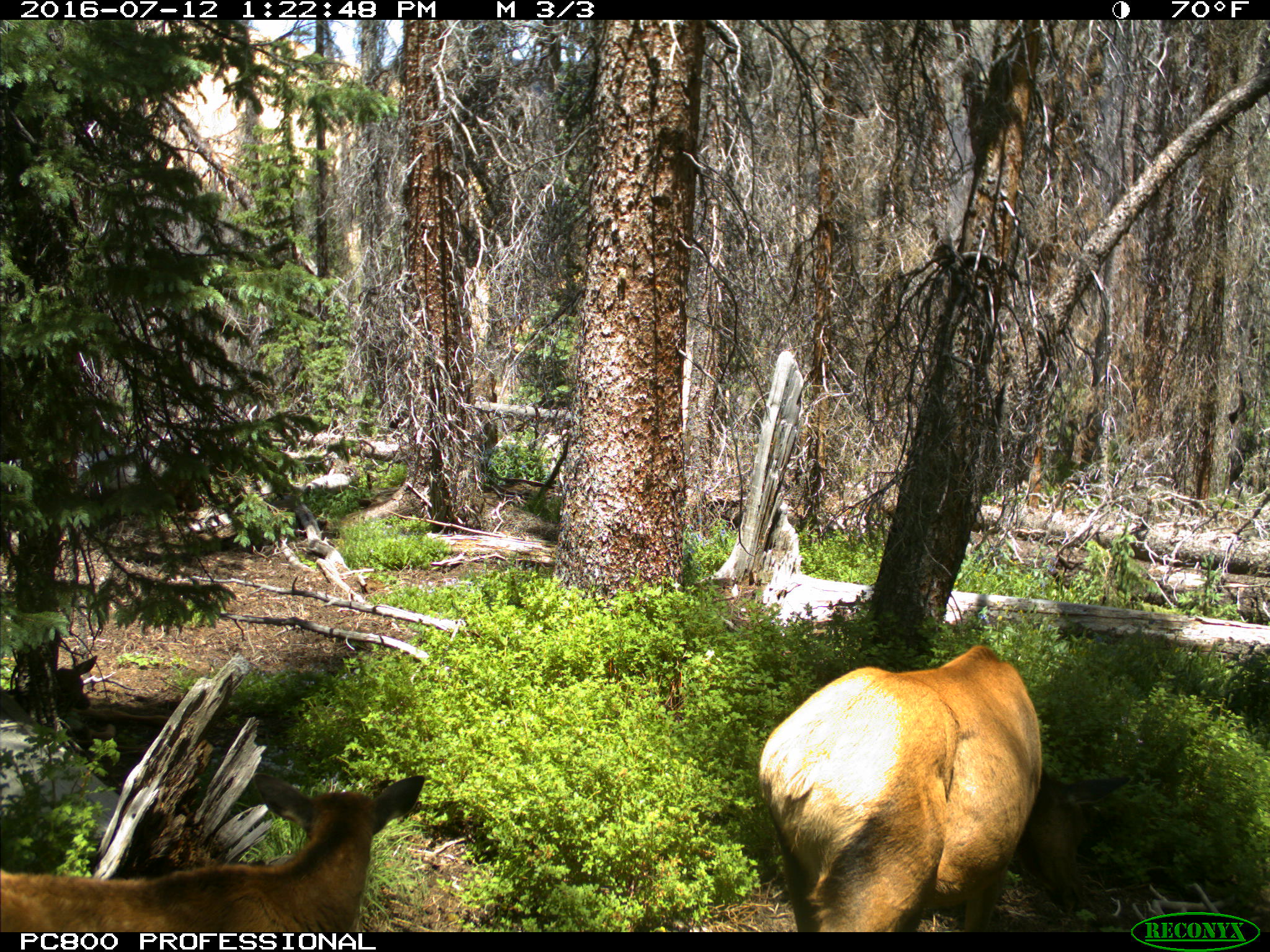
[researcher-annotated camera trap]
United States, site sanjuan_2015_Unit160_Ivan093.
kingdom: Animalia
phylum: Chordata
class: Mammalia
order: Artiodactyla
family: Cervidae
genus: Cervus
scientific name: Cervus elaphus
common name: red deer